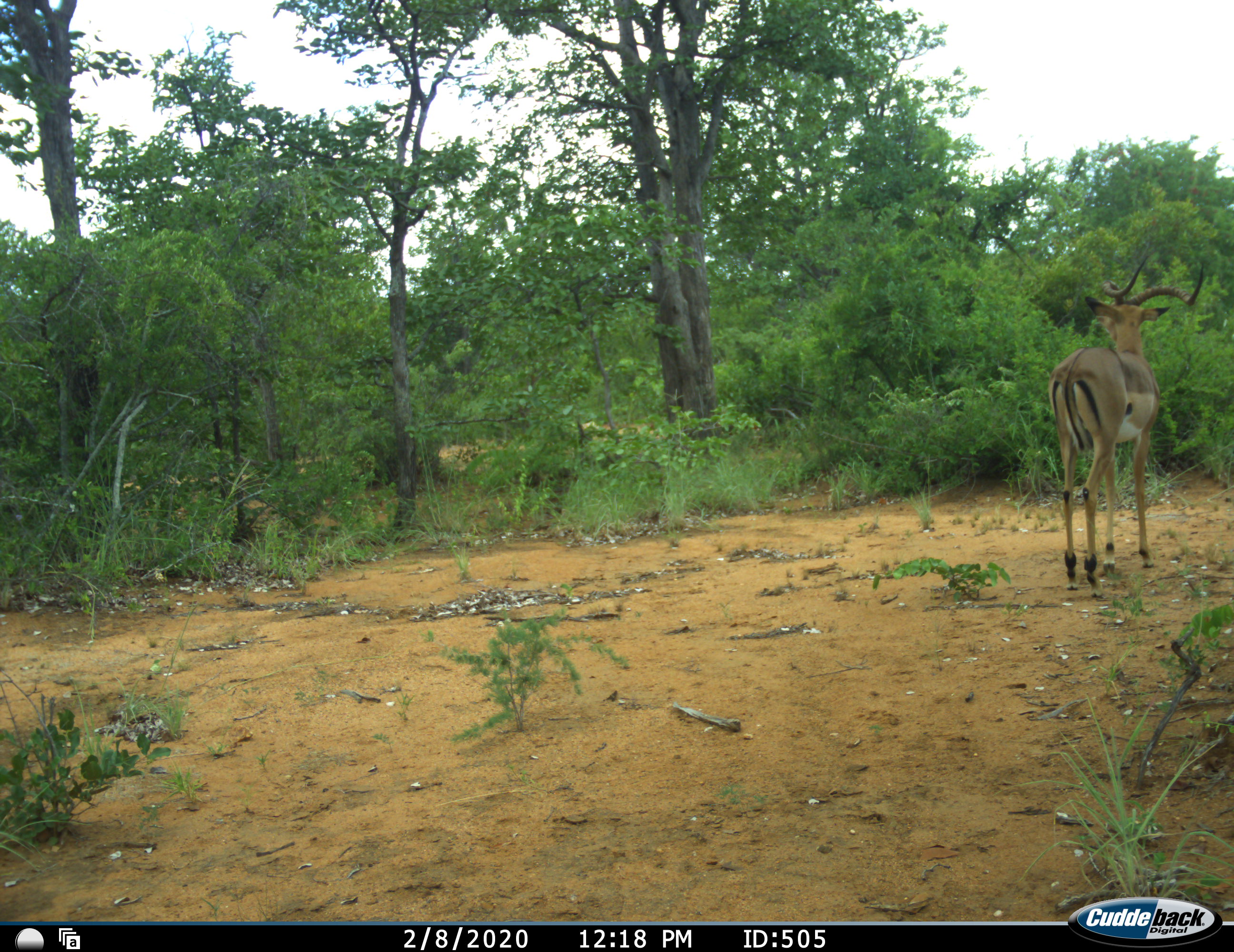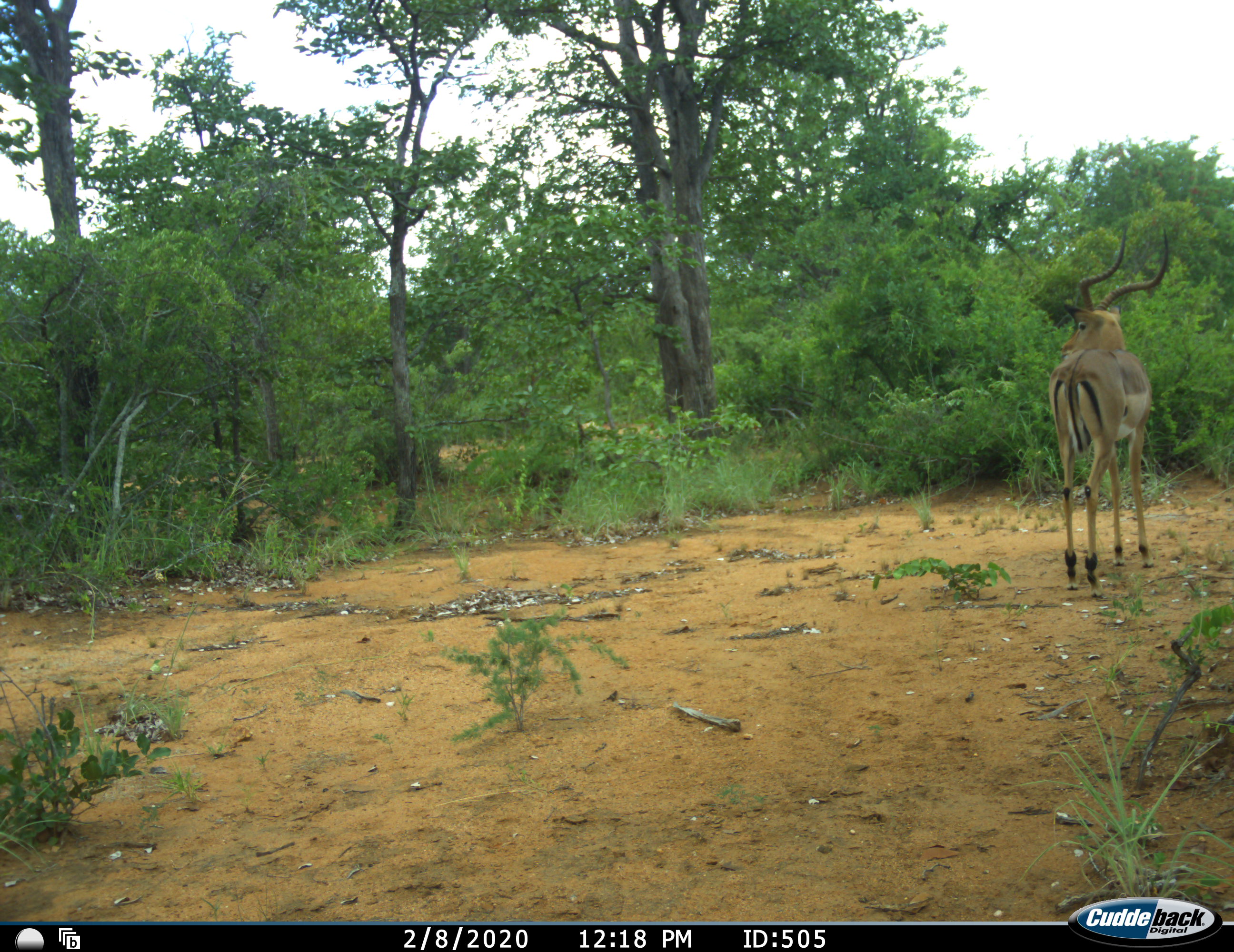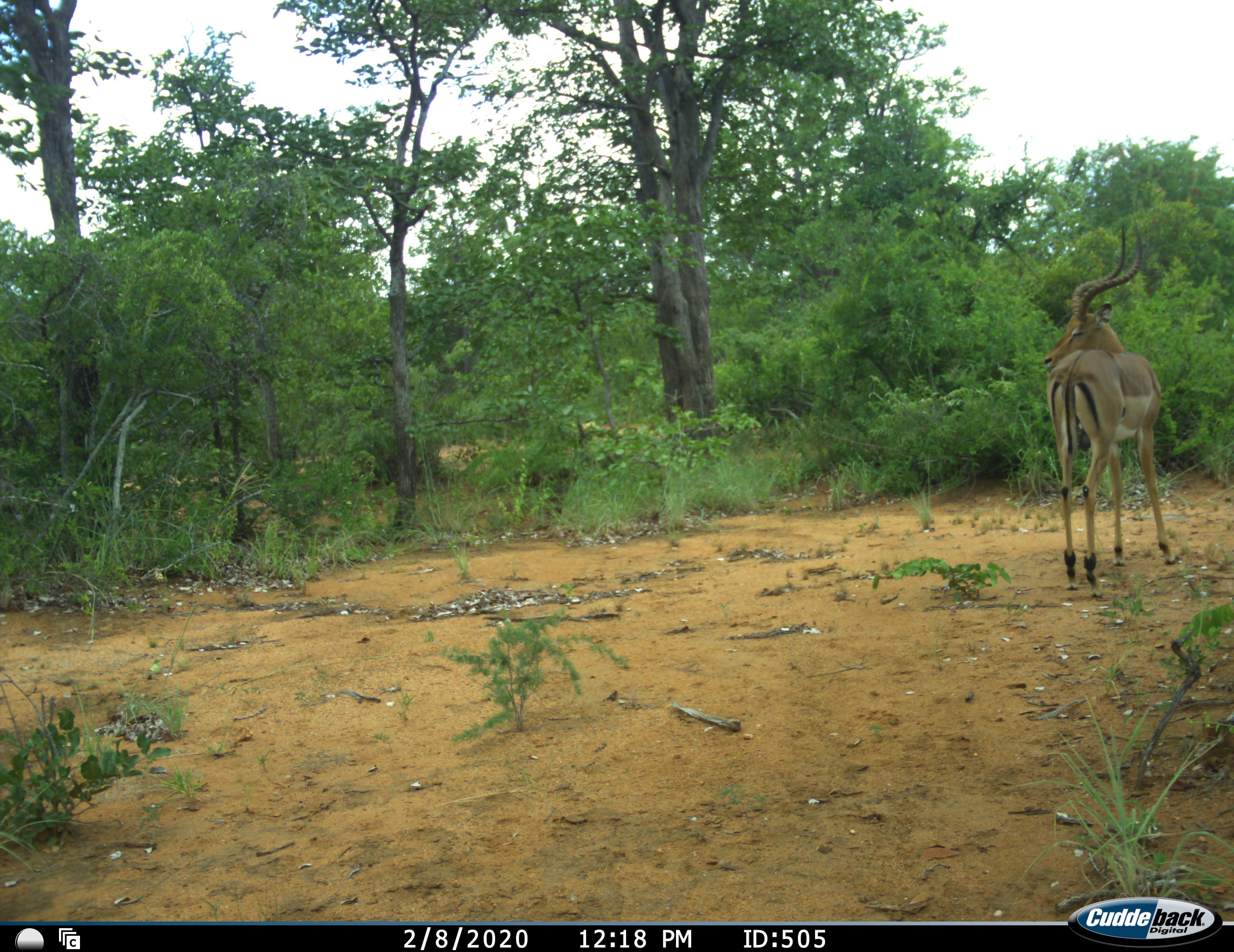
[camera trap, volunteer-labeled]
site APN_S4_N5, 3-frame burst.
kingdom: Animalia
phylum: Chordata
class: Mammalia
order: Artiodactyla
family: Bovidae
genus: Aepyceros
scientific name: Aepyceros melampus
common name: impala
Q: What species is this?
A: Impala (Aepyceros melampus).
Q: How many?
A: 1.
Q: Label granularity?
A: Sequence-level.